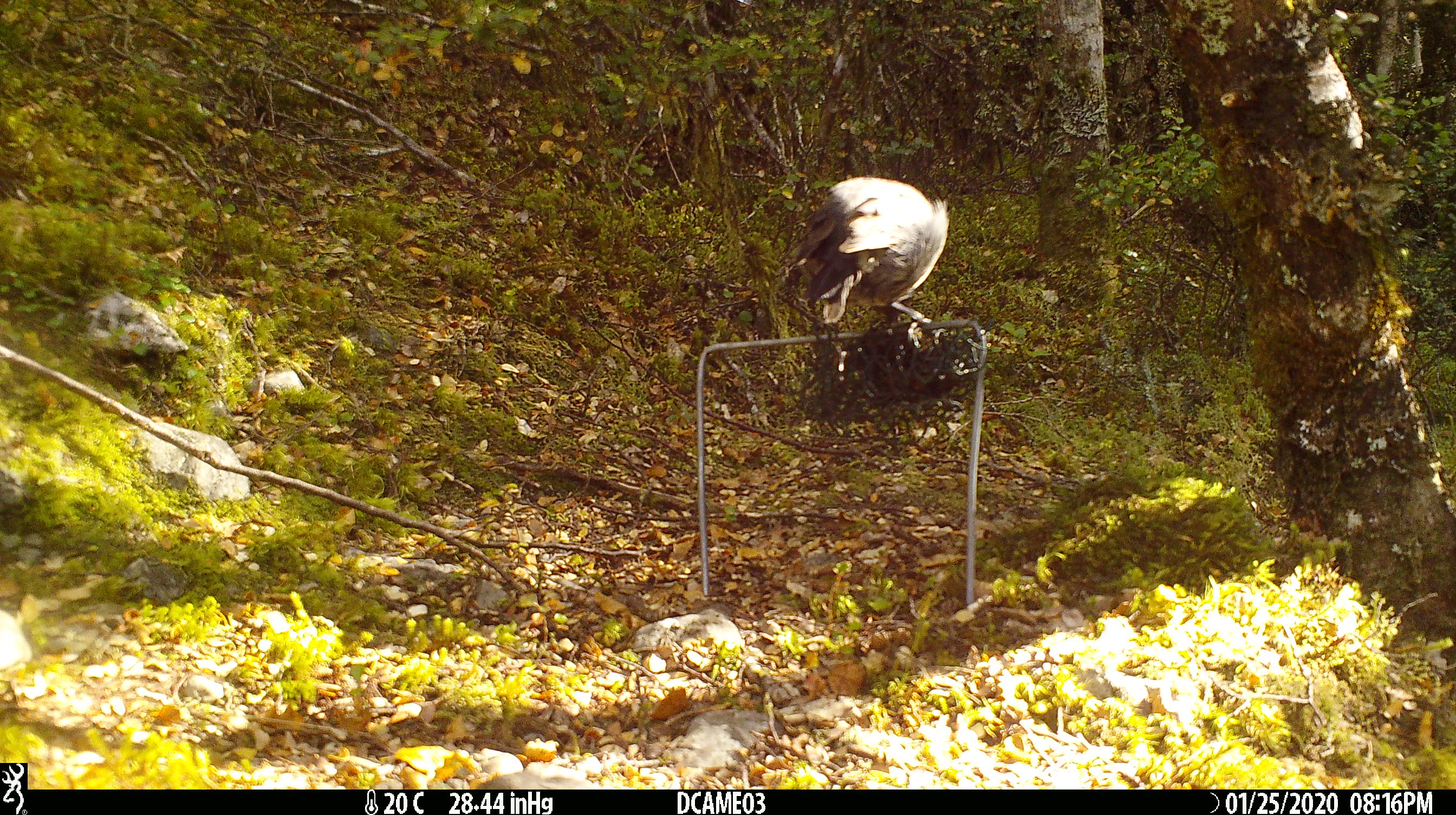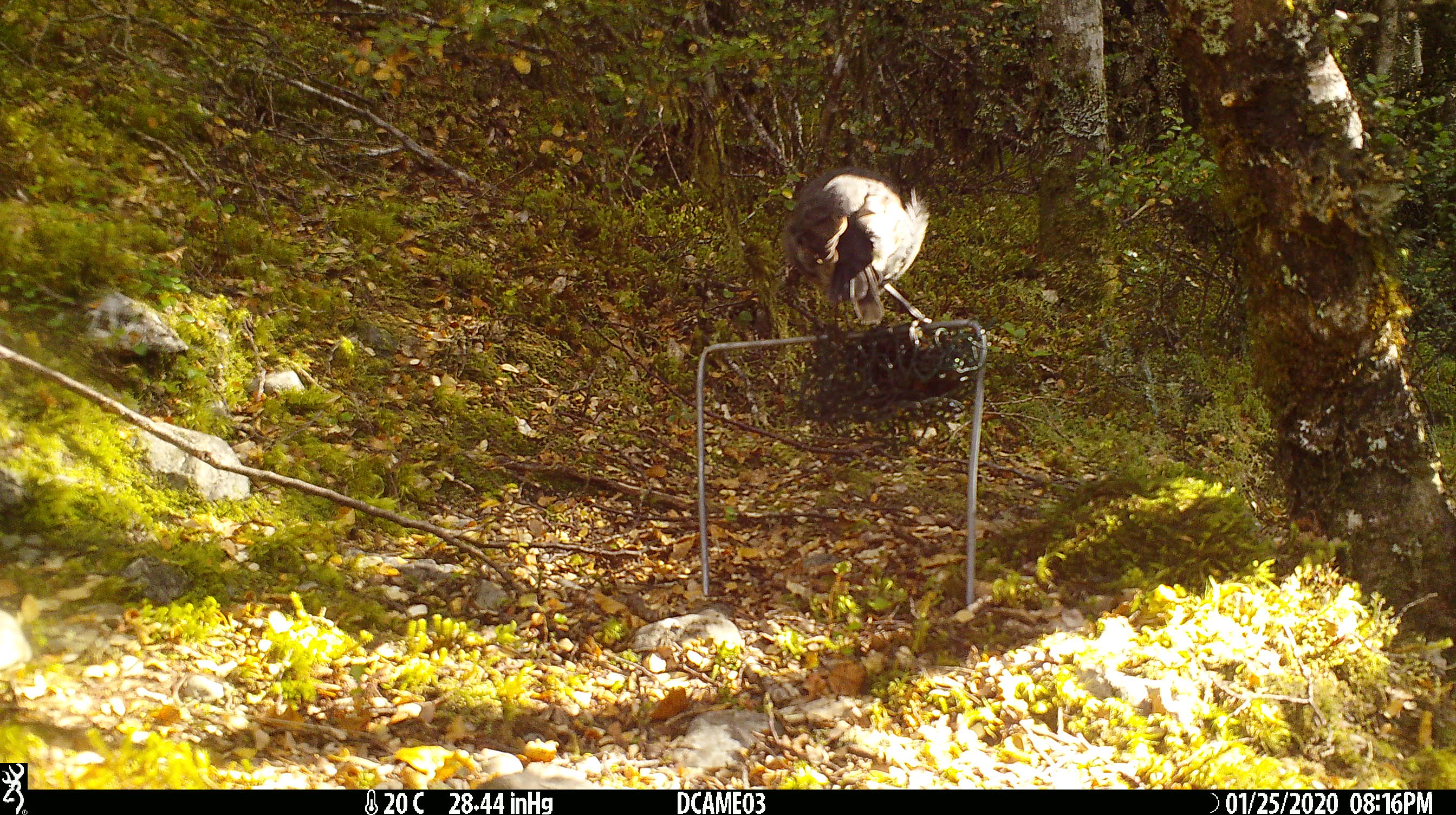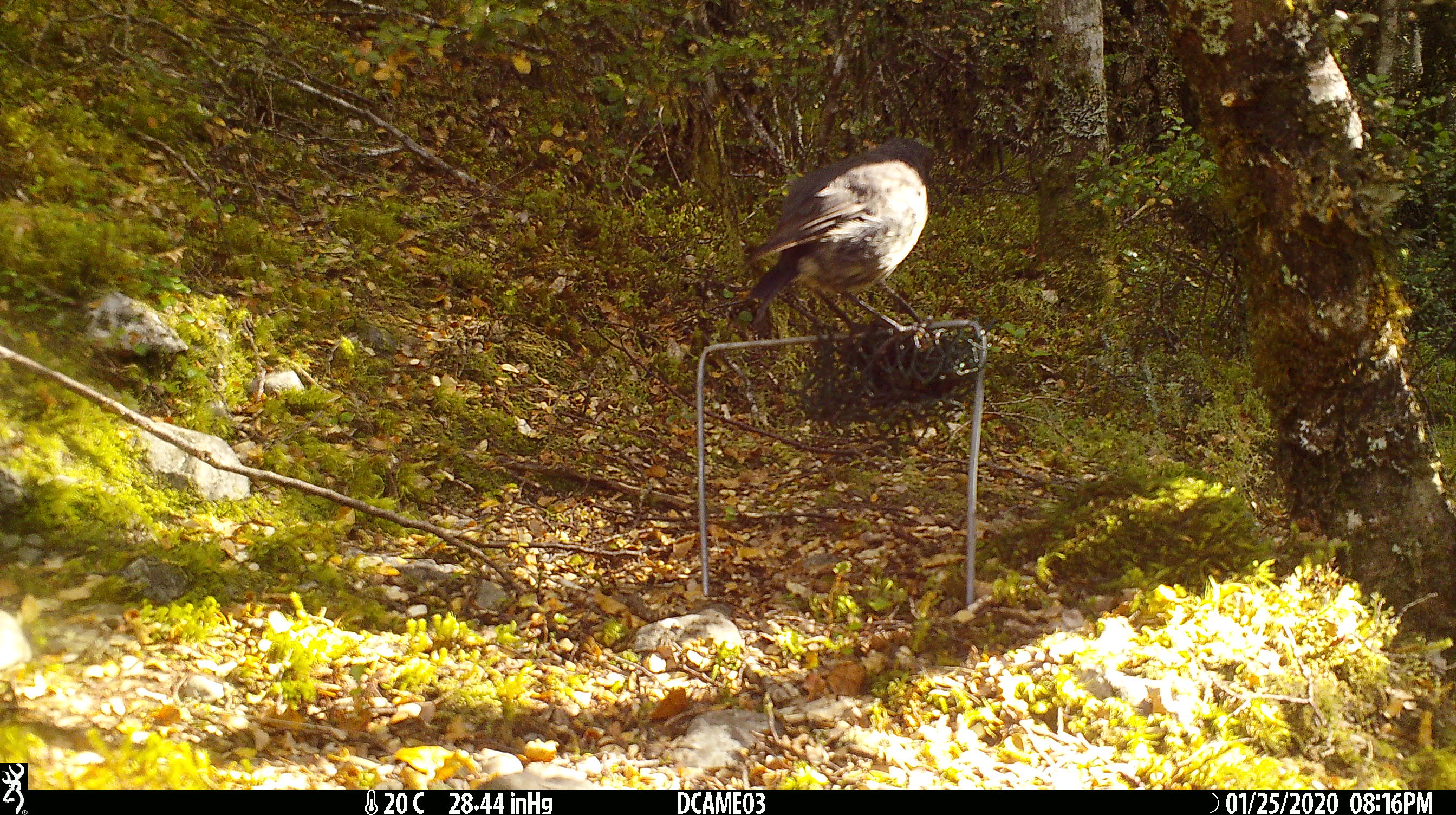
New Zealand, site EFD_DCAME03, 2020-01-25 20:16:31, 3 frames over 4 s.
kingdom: Animalia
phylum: Chordata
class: Aves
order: Passeriformes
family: Petroicidae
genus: Petroica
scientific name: Petroica australis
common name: new zealand robin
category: robin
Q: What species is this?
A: Robin (new zealand robin) (Petroica australis).